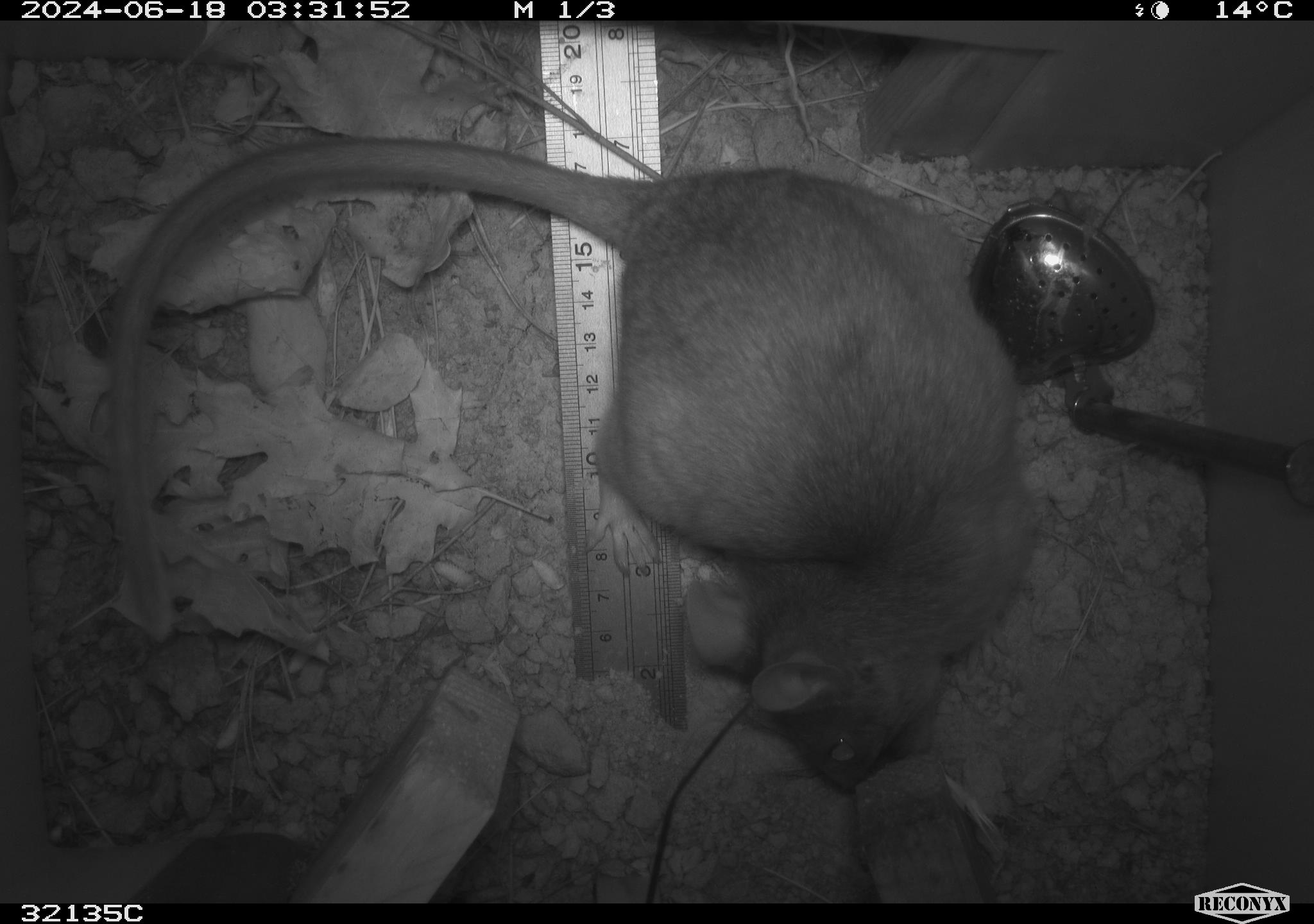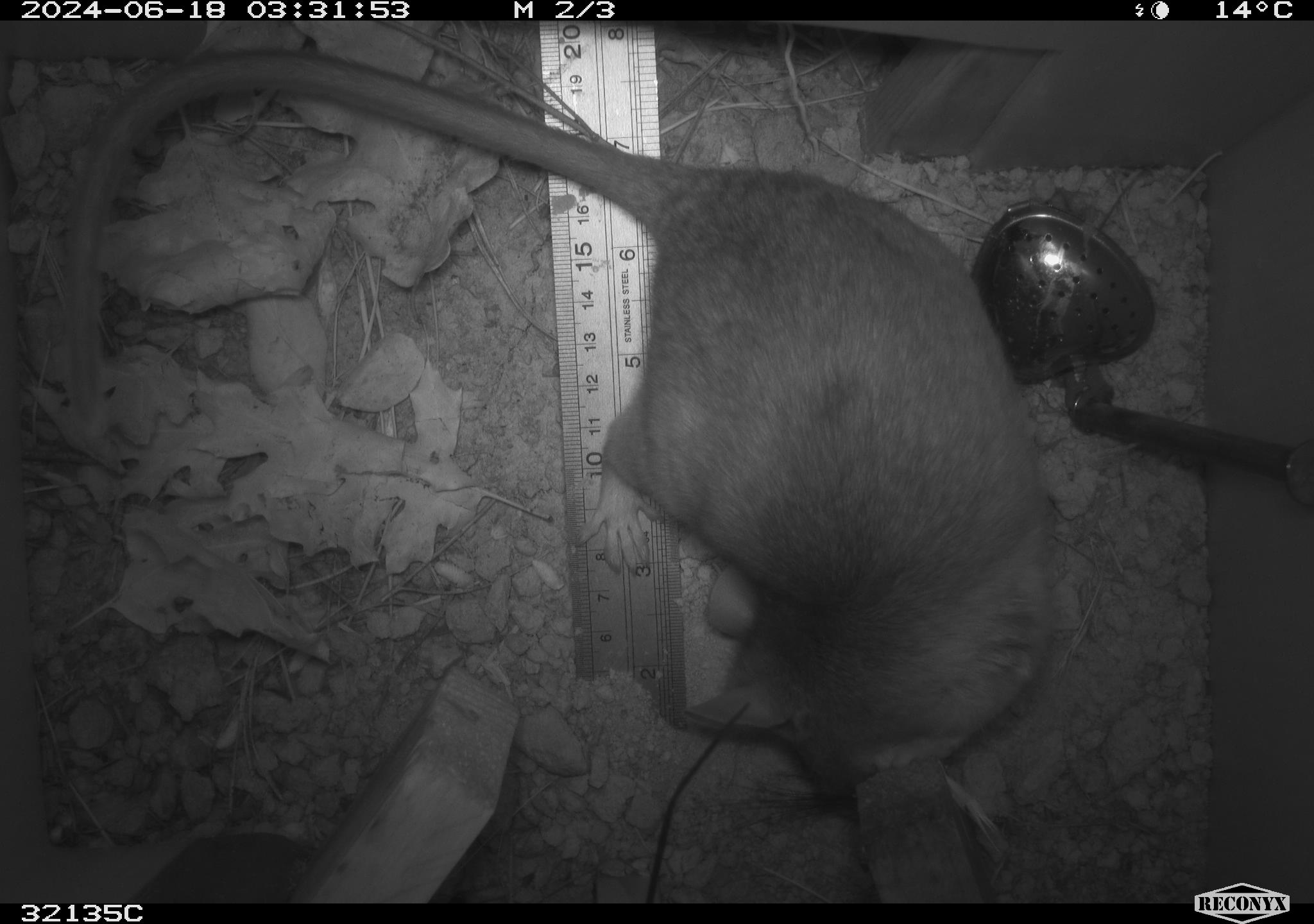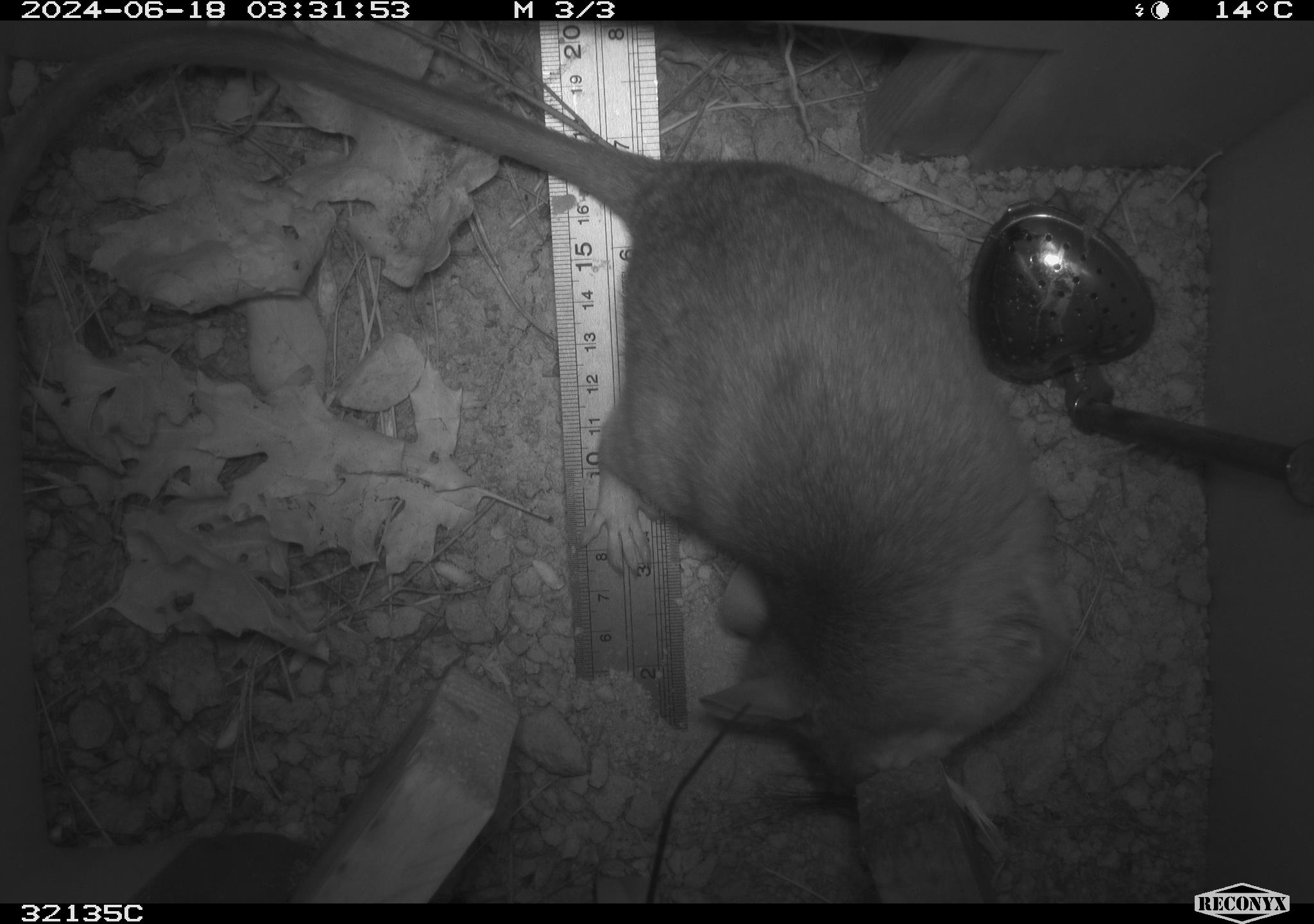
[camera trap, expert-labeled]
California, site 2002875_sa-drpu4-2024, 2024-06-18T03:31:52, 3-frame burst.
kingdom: Animalia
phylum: Chordata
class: Mammalia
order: Rodentia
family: Cricetidae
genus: Neotoma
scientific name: Neotoma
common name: pack rat or woodrat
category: neotoma species